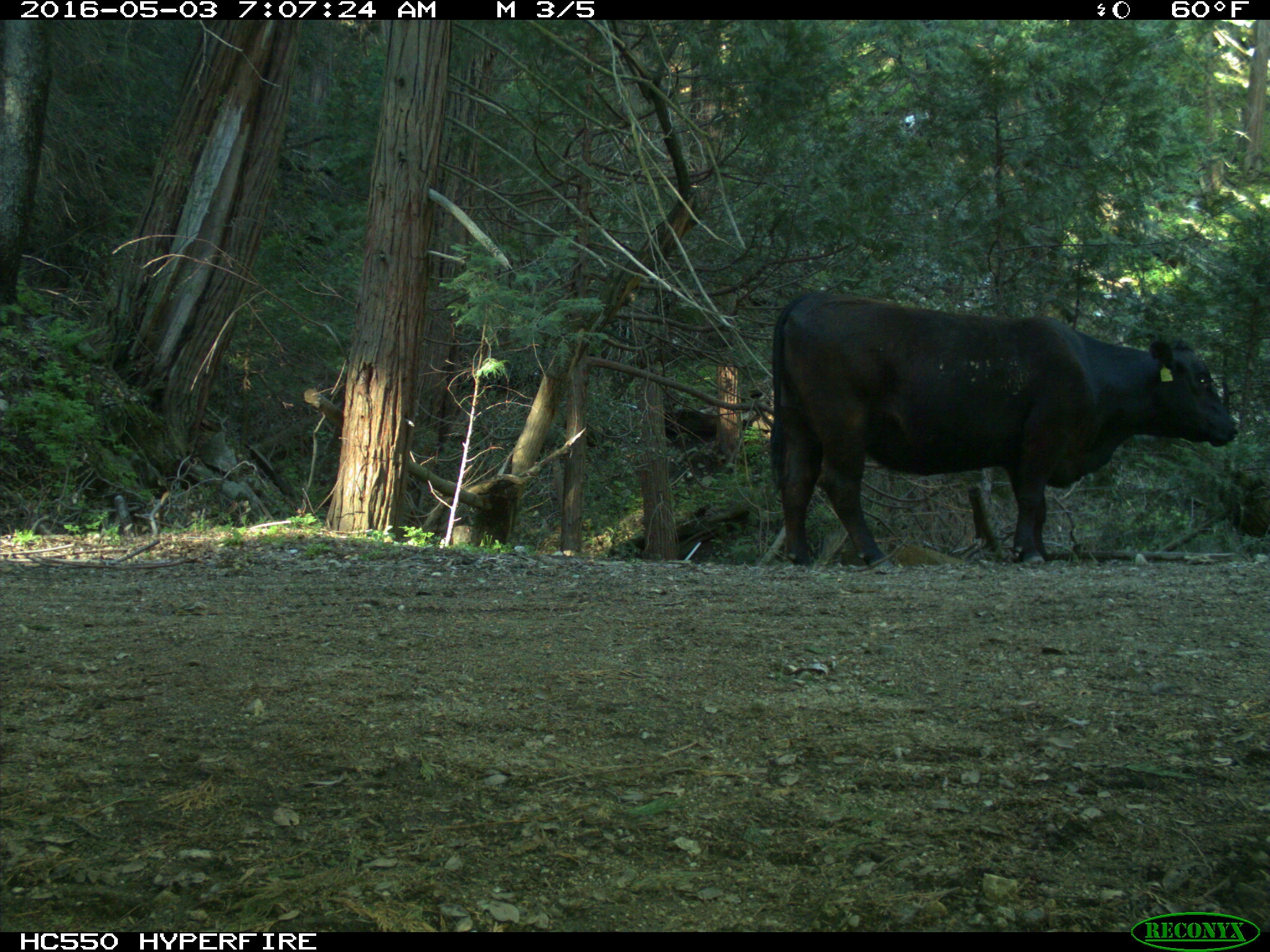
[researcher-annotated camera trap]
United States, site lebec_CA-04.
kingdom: Animalia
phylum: Chordata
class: Mammalia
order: Artiodactyla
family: Bovidae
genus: Bos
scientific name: Bos taurus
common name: domestic cow